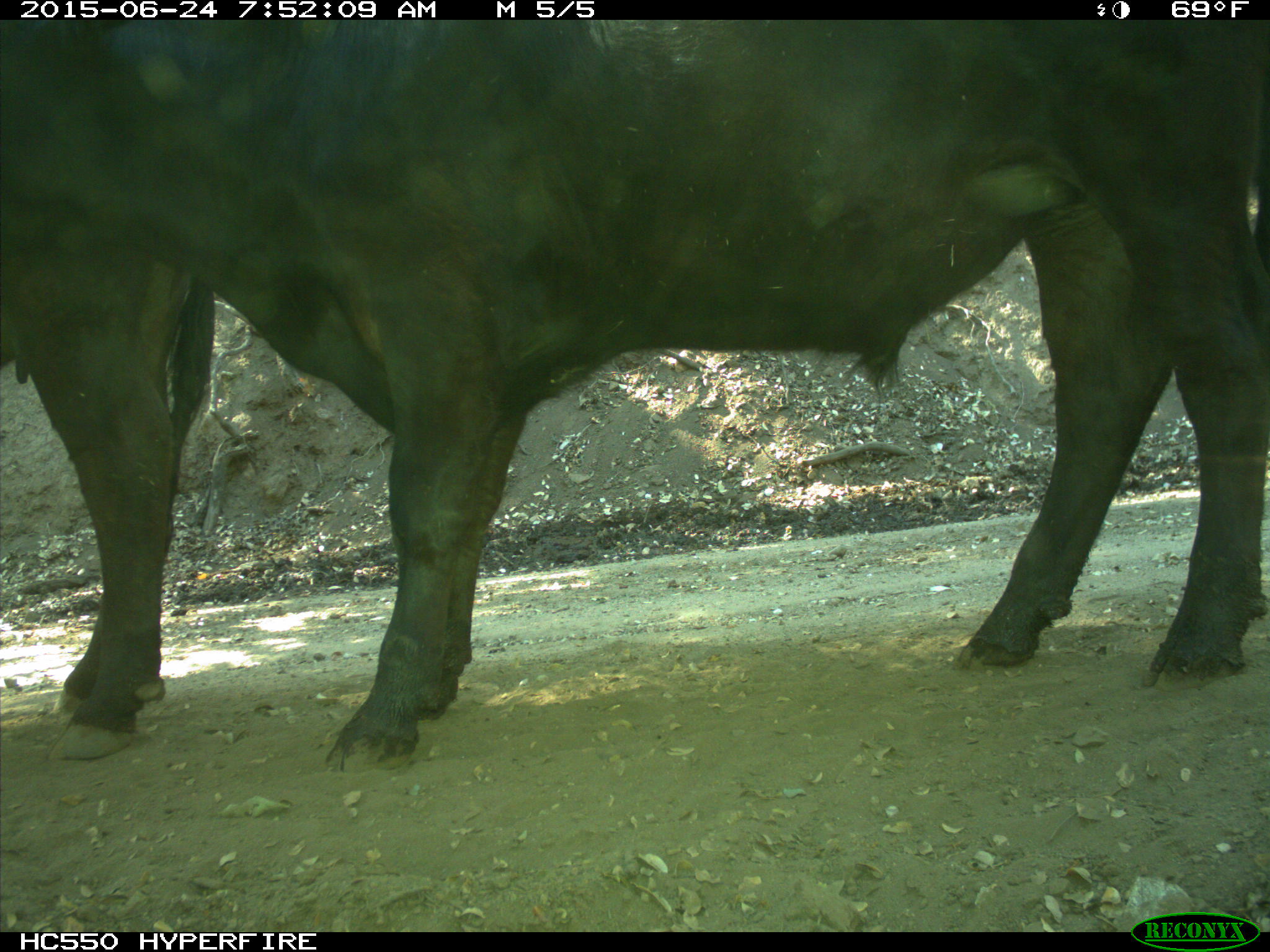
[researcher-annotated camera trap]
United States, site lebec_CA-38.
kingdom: Animalia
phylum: Chordata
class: Mammalia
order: Artiodactyla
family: Bovidae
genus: Bos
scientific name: Bos taurus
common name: domestic cow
Bos taurus (domestic cow).